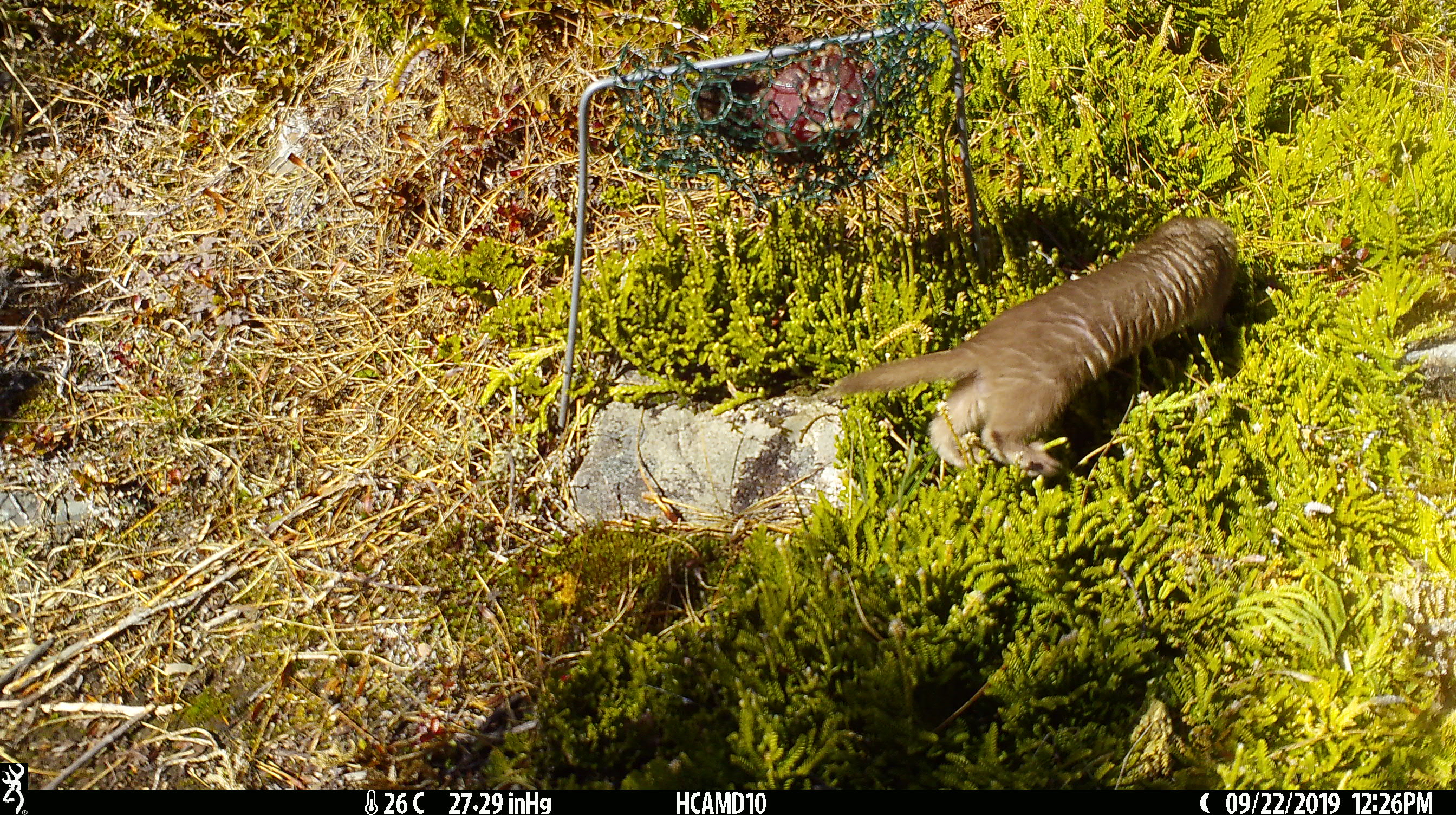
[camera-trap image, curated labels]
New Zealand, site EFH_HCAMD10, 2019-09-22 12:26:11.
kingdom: Animalia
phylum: Chordata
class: Mammalia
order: Carnivora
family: Mustelidae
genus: Mustela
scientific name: Mustela nivalis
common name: least weasel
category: weasel